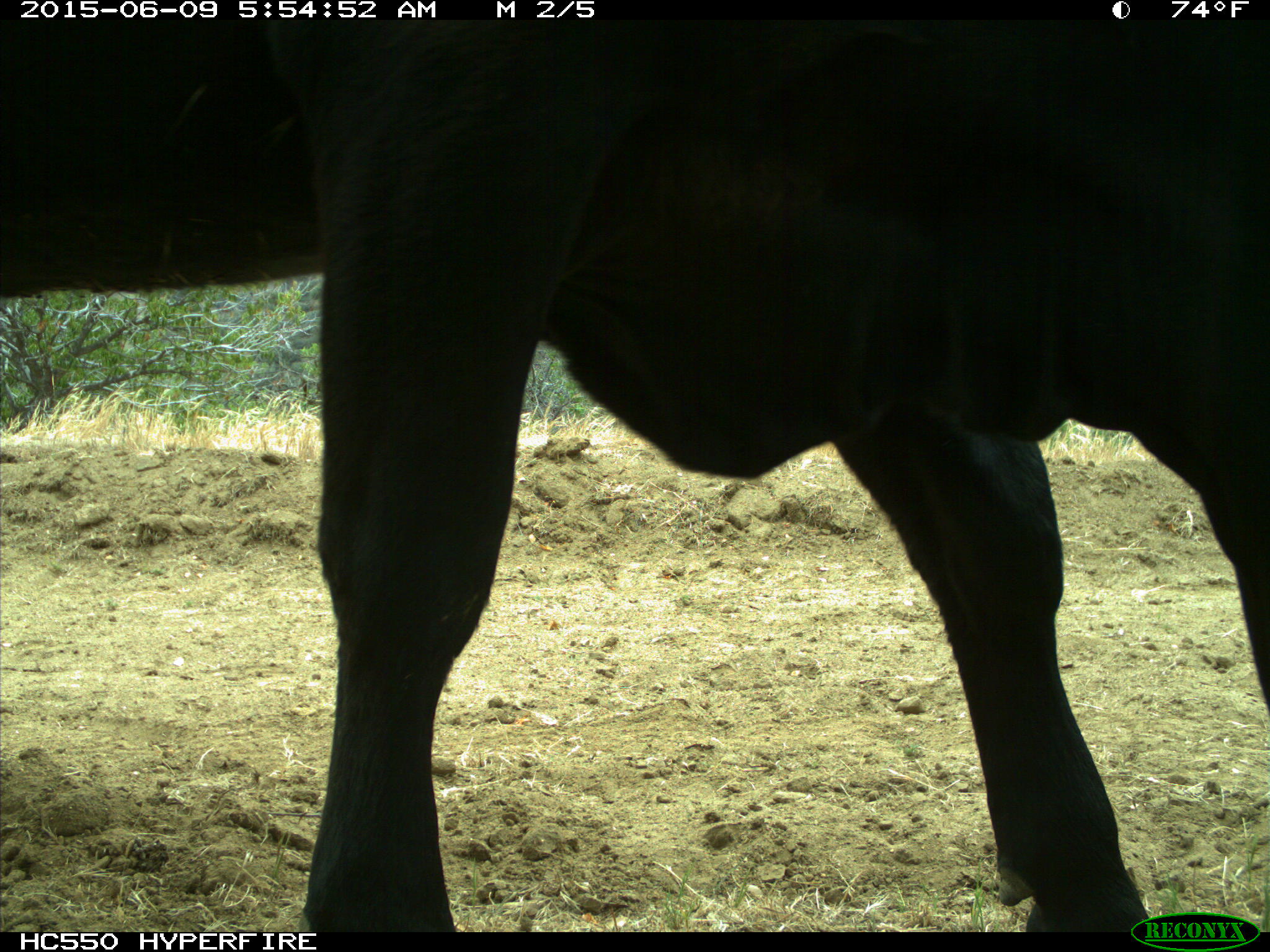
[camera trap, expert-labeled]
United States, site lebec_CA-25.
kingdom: Animalia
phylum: Chordata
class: Mammalia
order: Artiodactyla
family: Bovidae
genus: Bos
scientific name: Bos taurus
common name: domestic cow